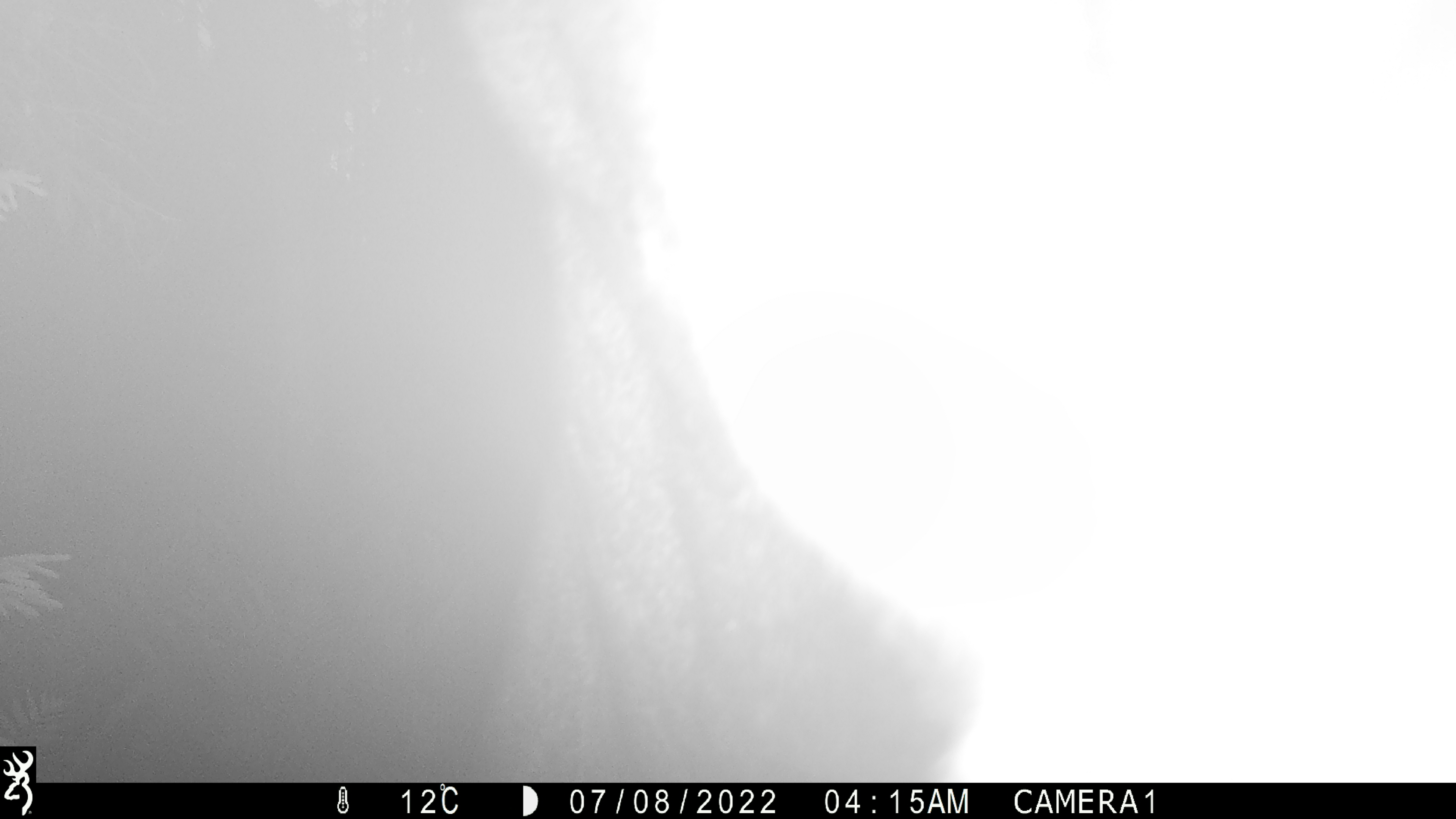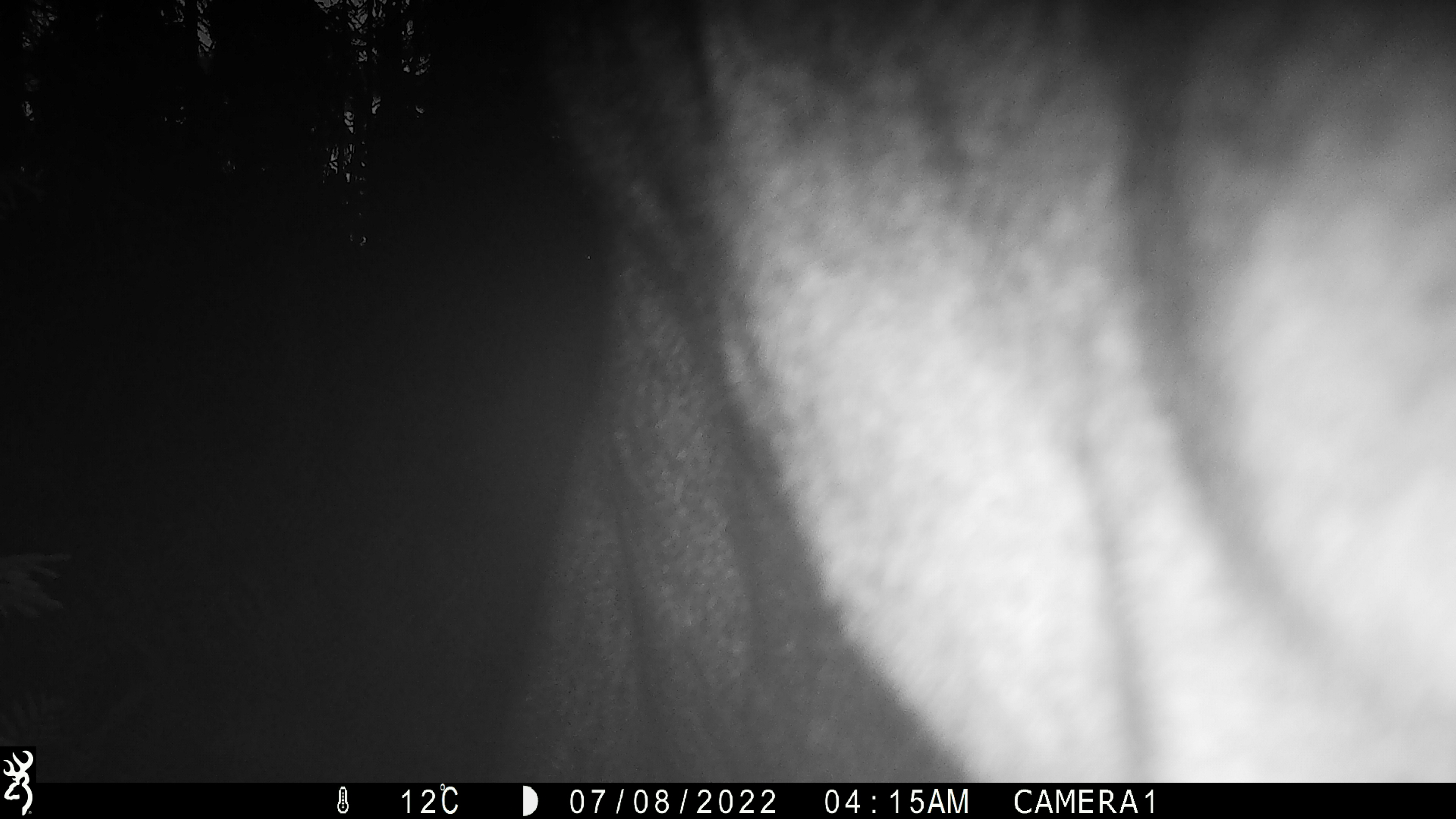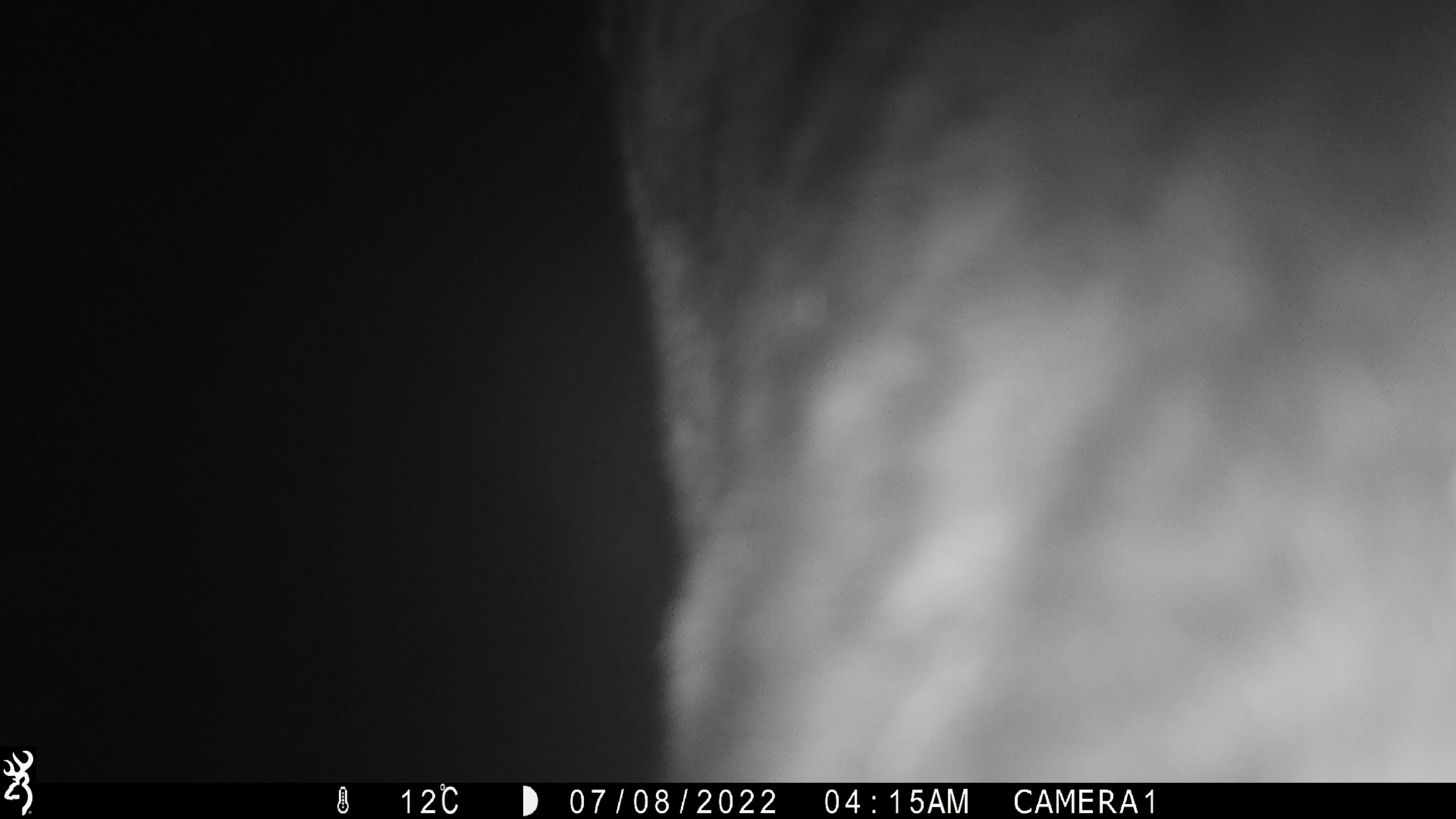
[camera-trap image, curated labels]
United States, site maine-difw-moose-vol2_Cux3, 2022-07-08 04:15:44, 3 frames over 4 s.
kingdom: Animalia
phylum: Chordata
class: Mammalia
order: Artiodactyla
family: Cervidae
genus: Alces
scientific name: Alces alces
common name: moose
Moose (Alces alces).